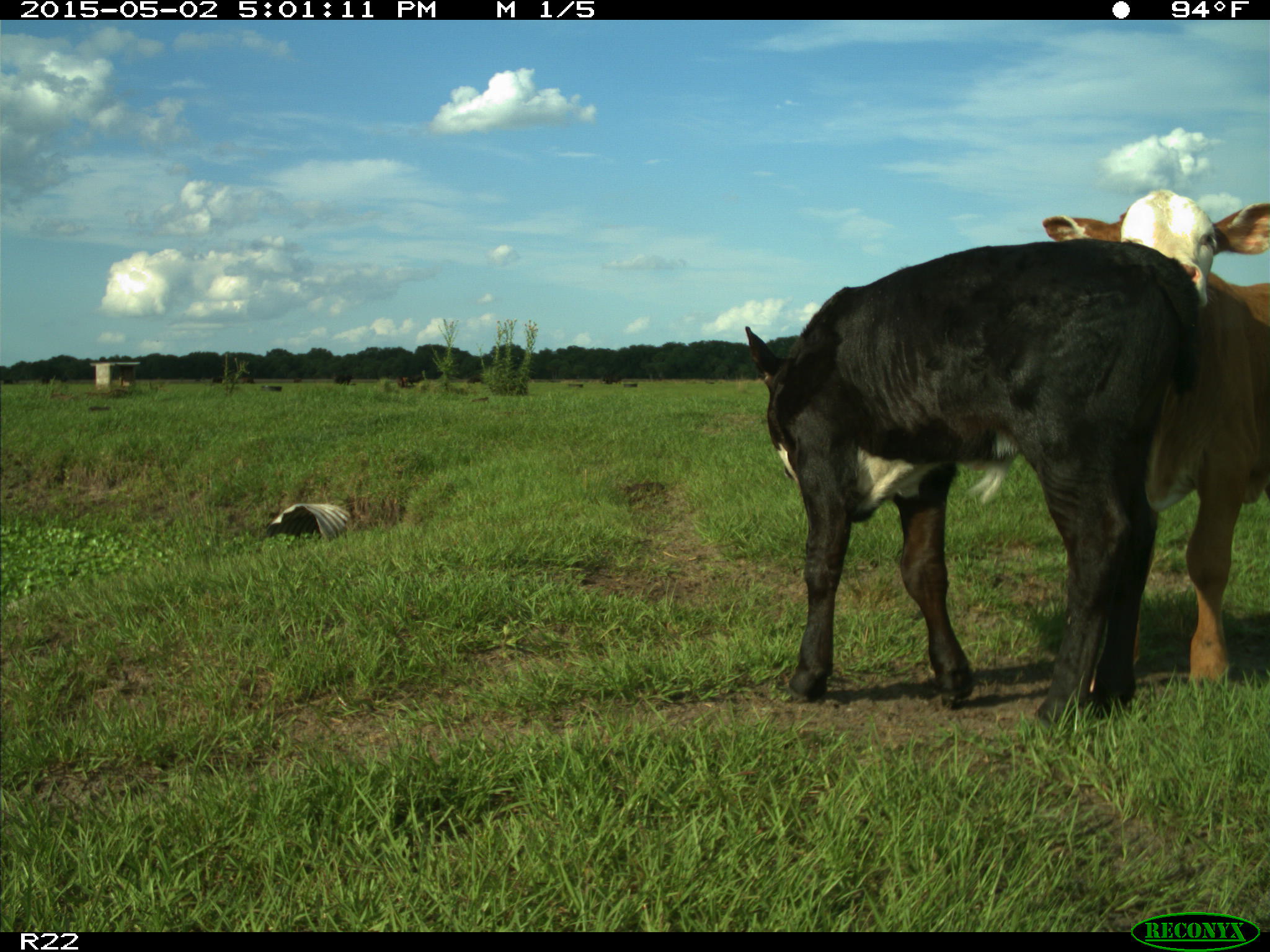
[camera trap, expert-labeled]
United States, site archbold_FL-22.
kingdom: Animalia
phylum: Chordata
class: Mammalia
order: Artiodactyla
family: Bovidae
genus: Bos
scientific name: Bos taurus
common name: domestic cow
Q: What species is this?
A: Bos taurus (domestic cow).